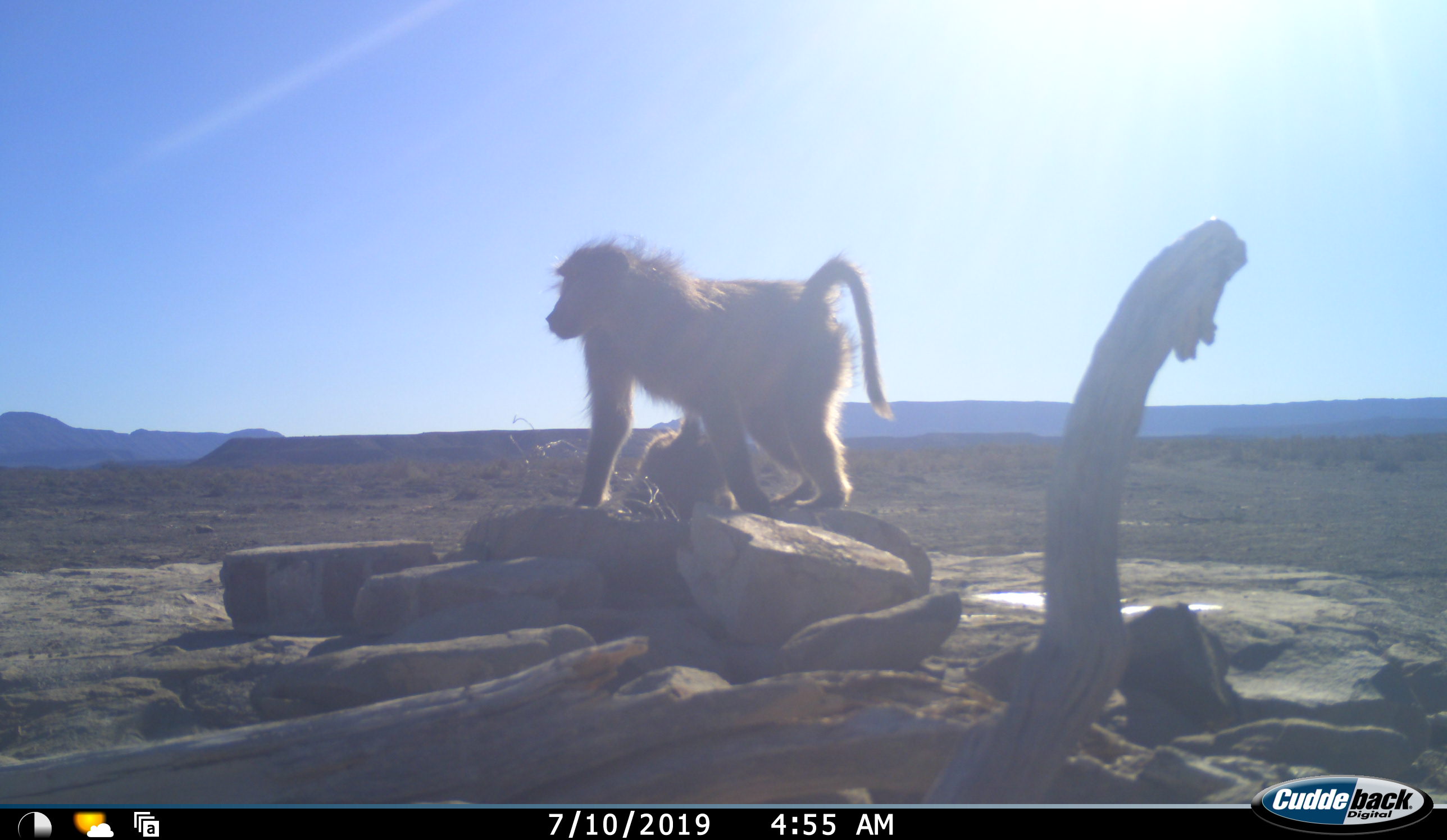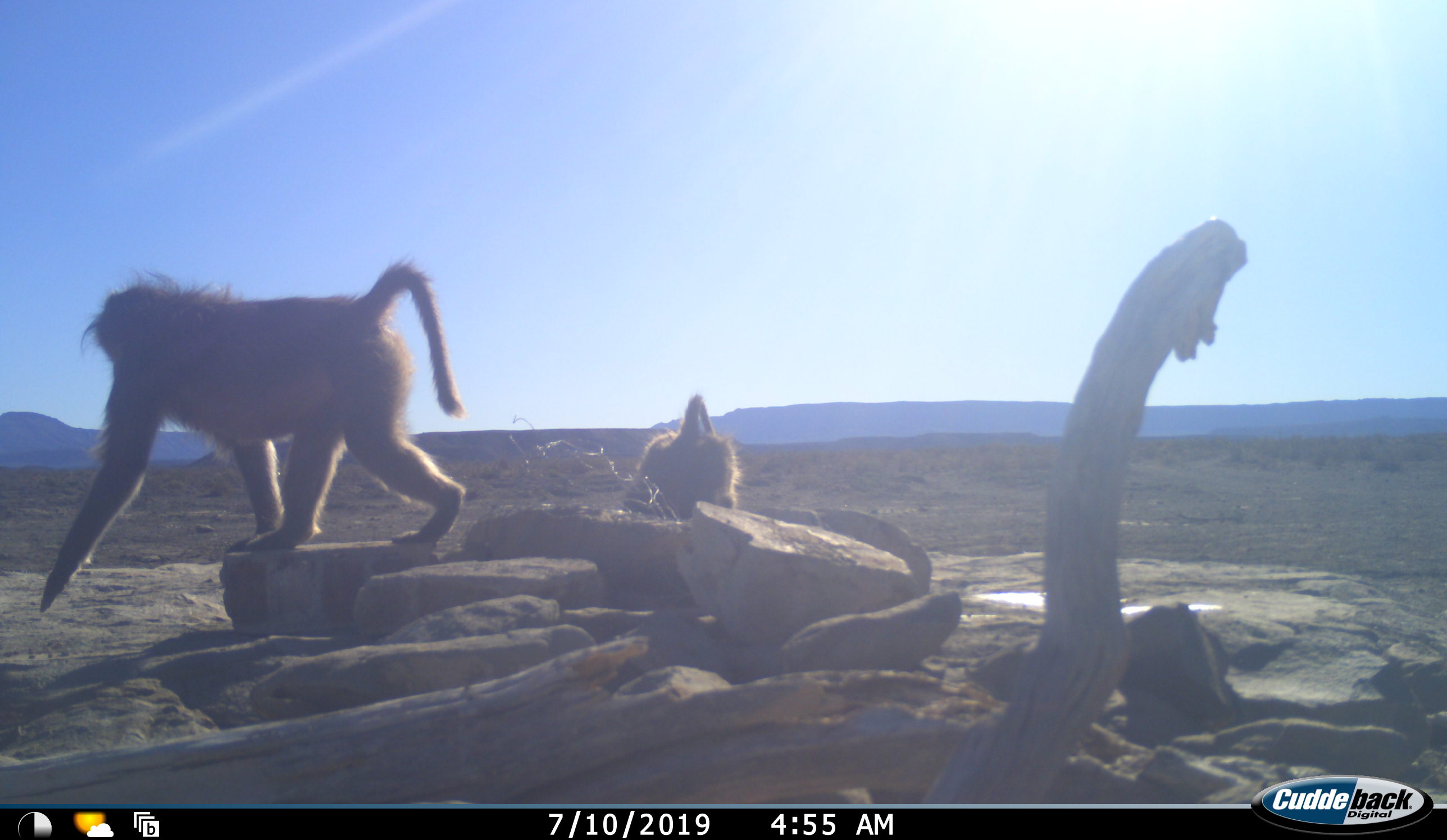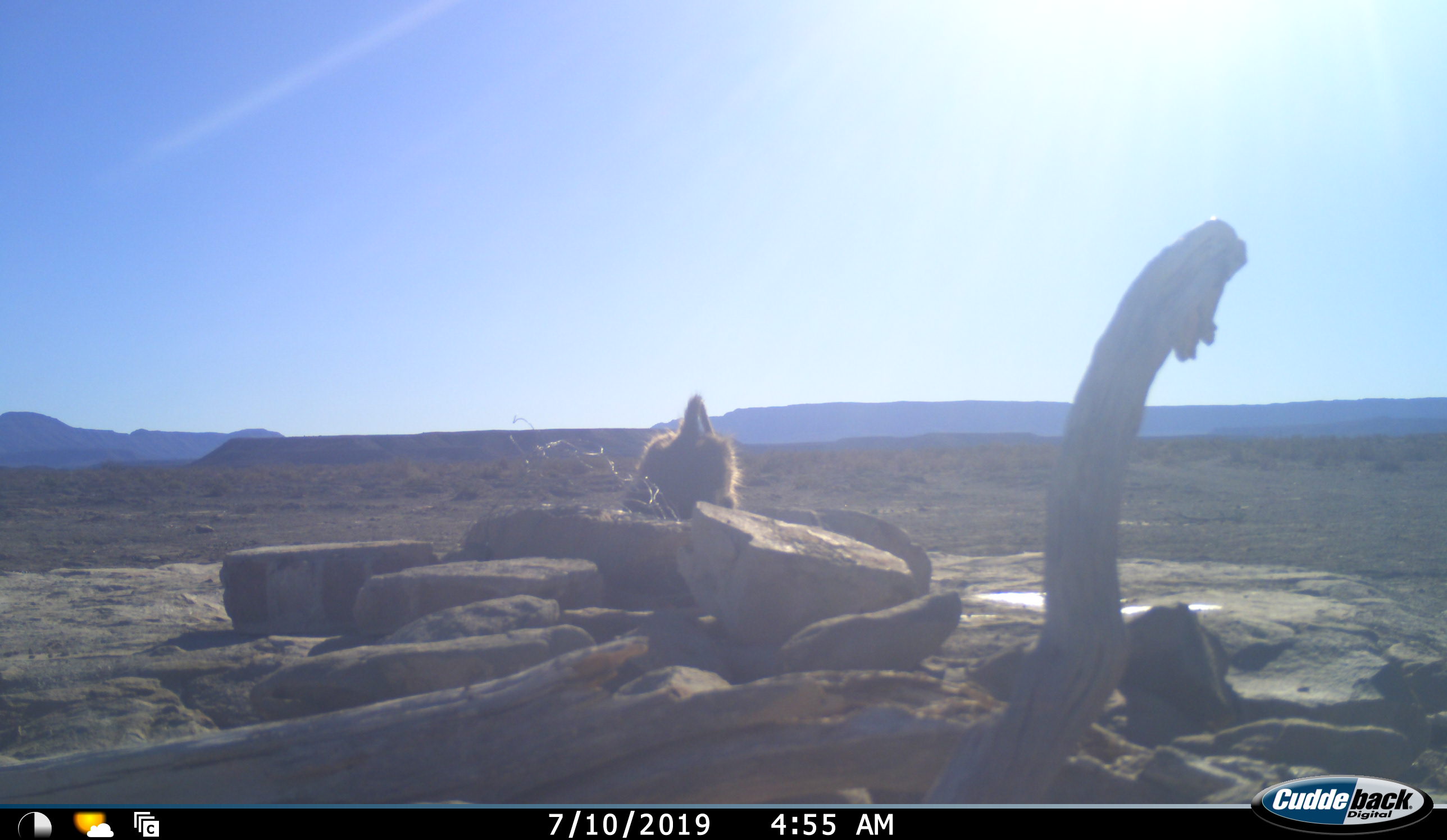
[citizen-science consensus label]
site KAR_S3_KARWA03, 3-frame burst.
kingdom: Animalia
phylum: Chordata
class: Mammalia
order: Primates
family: Cercopithecidae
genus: Papio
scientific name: Papio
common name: baboon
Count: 2.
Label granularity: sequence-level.